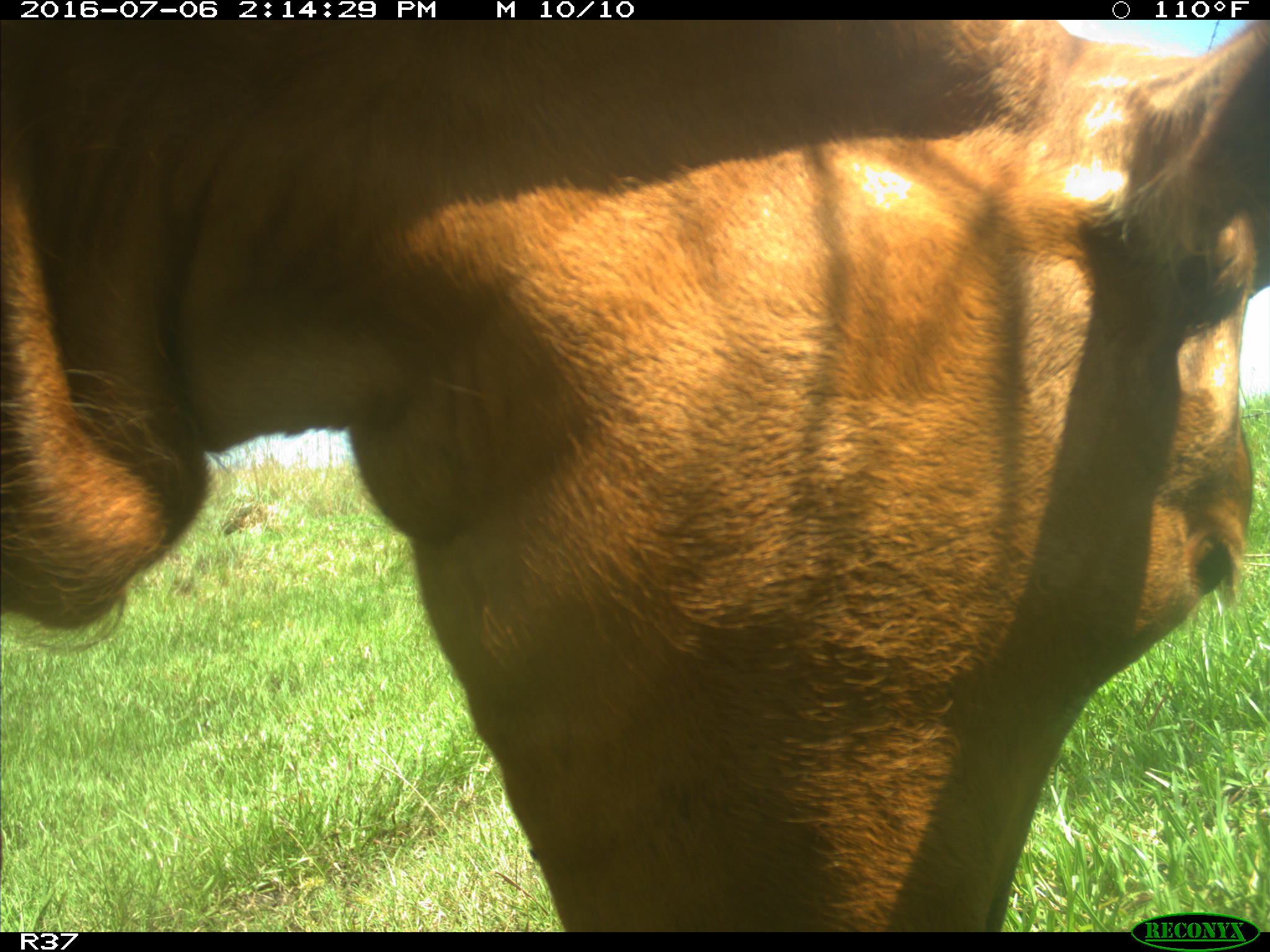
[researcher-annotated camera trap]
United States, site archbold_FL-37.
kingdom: Animalia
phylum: Chordata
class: Mammalia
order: Artiodactyla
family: Bovidae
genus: Bos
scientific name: Bos taurus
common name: domestic cow